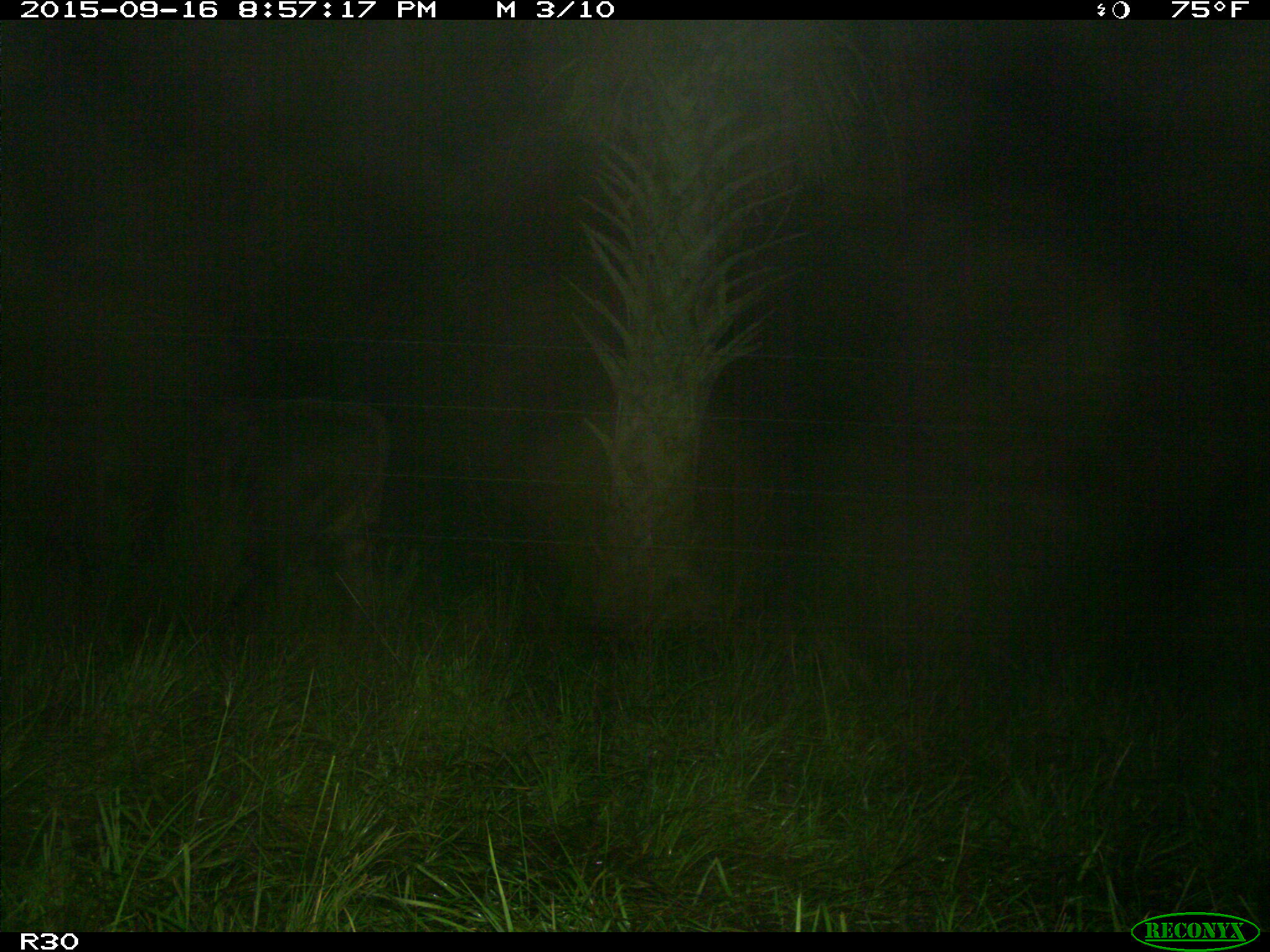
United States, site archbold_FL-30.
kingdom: Animalia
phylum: Chordata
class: Mammalia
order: Artiodactyla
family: Bovidae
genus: Bos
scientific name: Bos taurus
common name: domestic cow